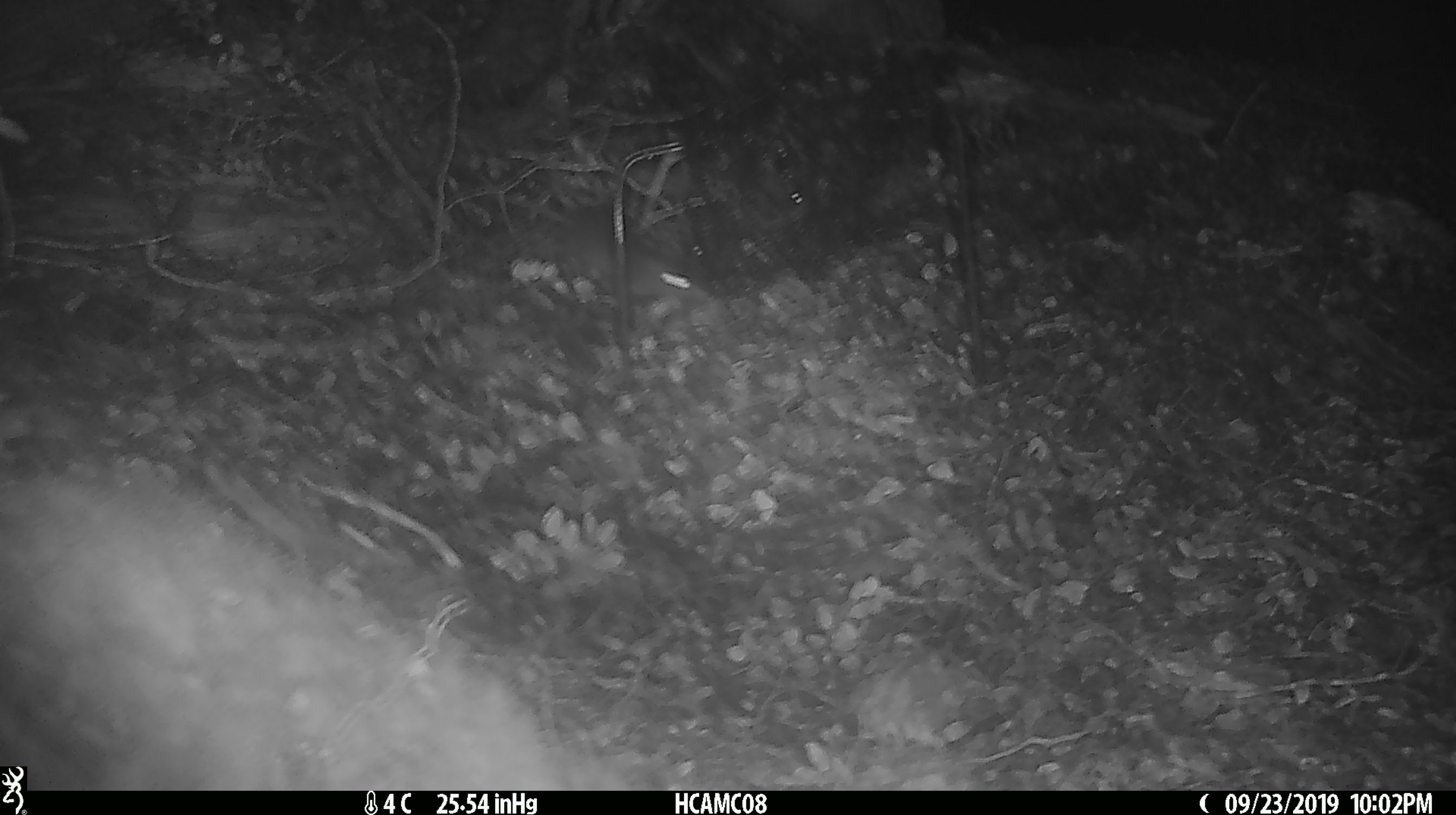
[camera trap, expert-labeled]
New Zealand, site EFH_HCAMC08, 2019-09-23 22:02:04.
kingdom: Animalia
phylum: Chordata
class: Mammalia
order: Rodentia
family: Muridae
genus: Mus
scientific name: Mus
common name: mouse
Mouse (Mus).